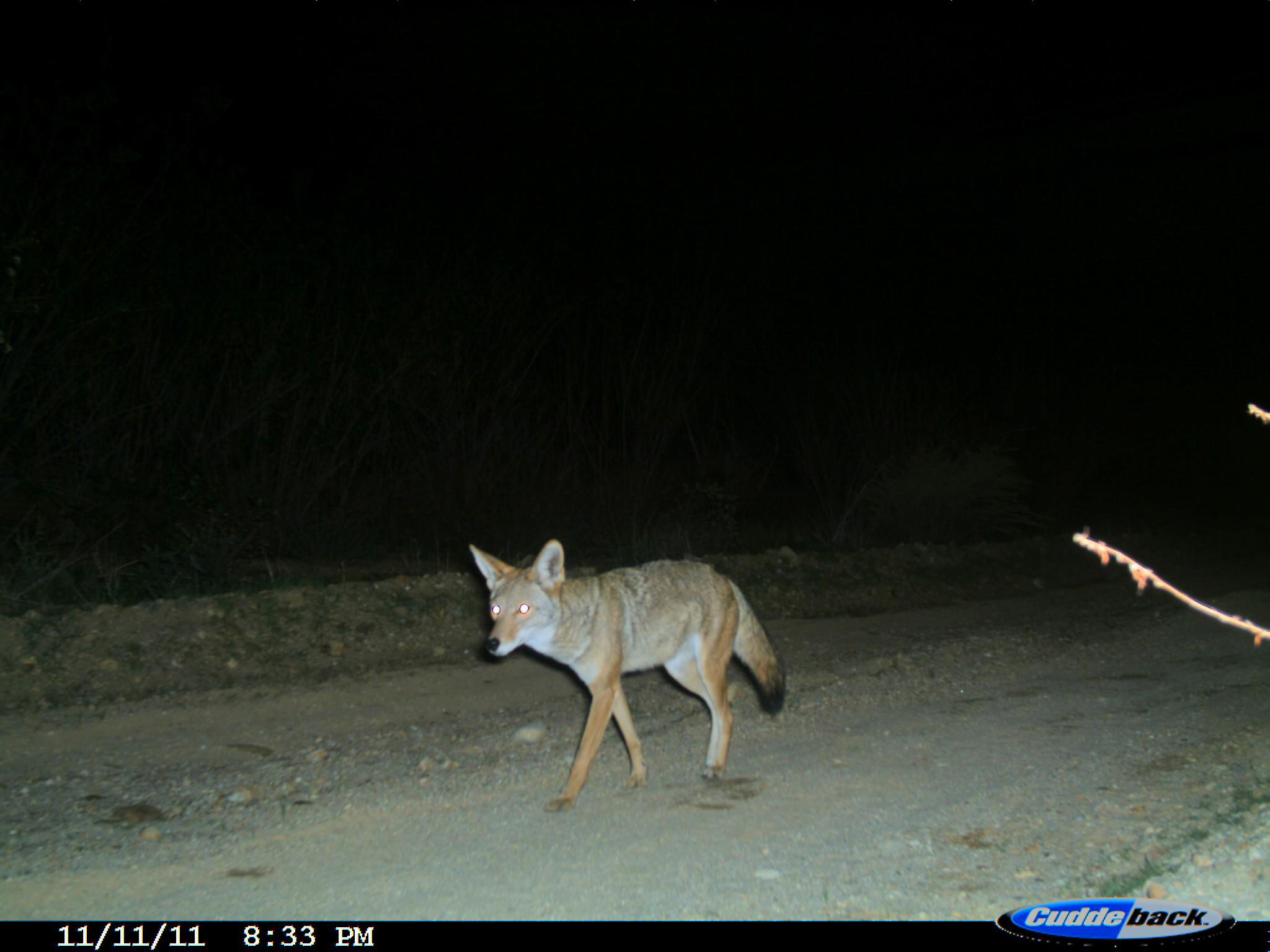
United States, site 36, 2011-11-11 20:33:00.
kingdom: Animalia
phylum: Chordata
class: Mammalia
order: Carnivora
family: Canidae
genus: Canis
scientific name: Canis latrans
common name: coyote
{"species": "coyote (Canis latrans)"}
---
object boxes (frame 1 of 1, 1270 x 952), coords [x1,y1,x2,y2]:
coyote: [467,536,785,814]